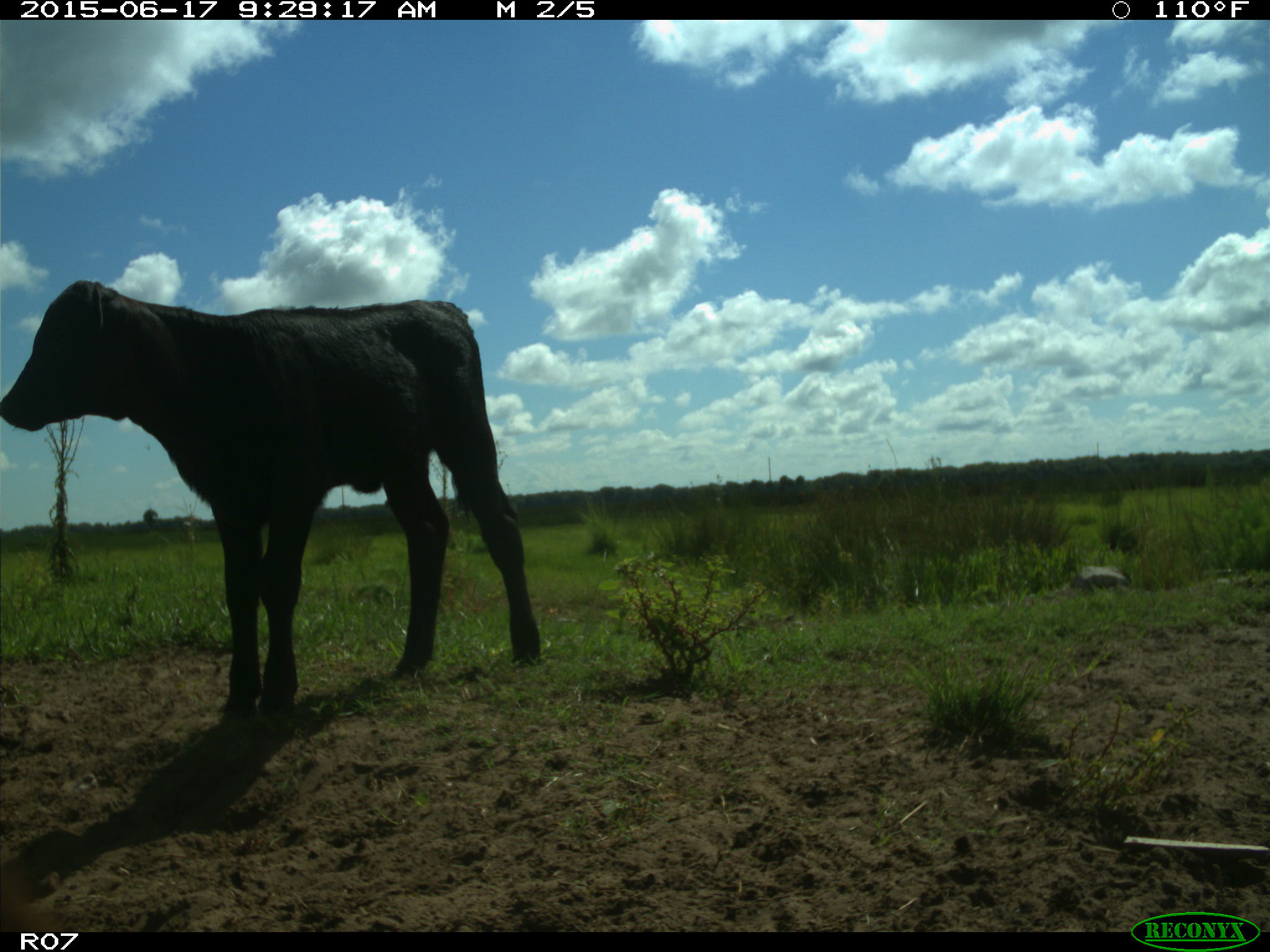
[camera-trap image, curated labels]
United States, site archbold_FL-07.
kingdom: Animalia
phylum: Chordata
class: Mammalia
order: Artiodactyla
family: Bovidae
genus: Bos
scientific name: Bos taurus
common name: domestic cow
Bos taurus (domestic cow).